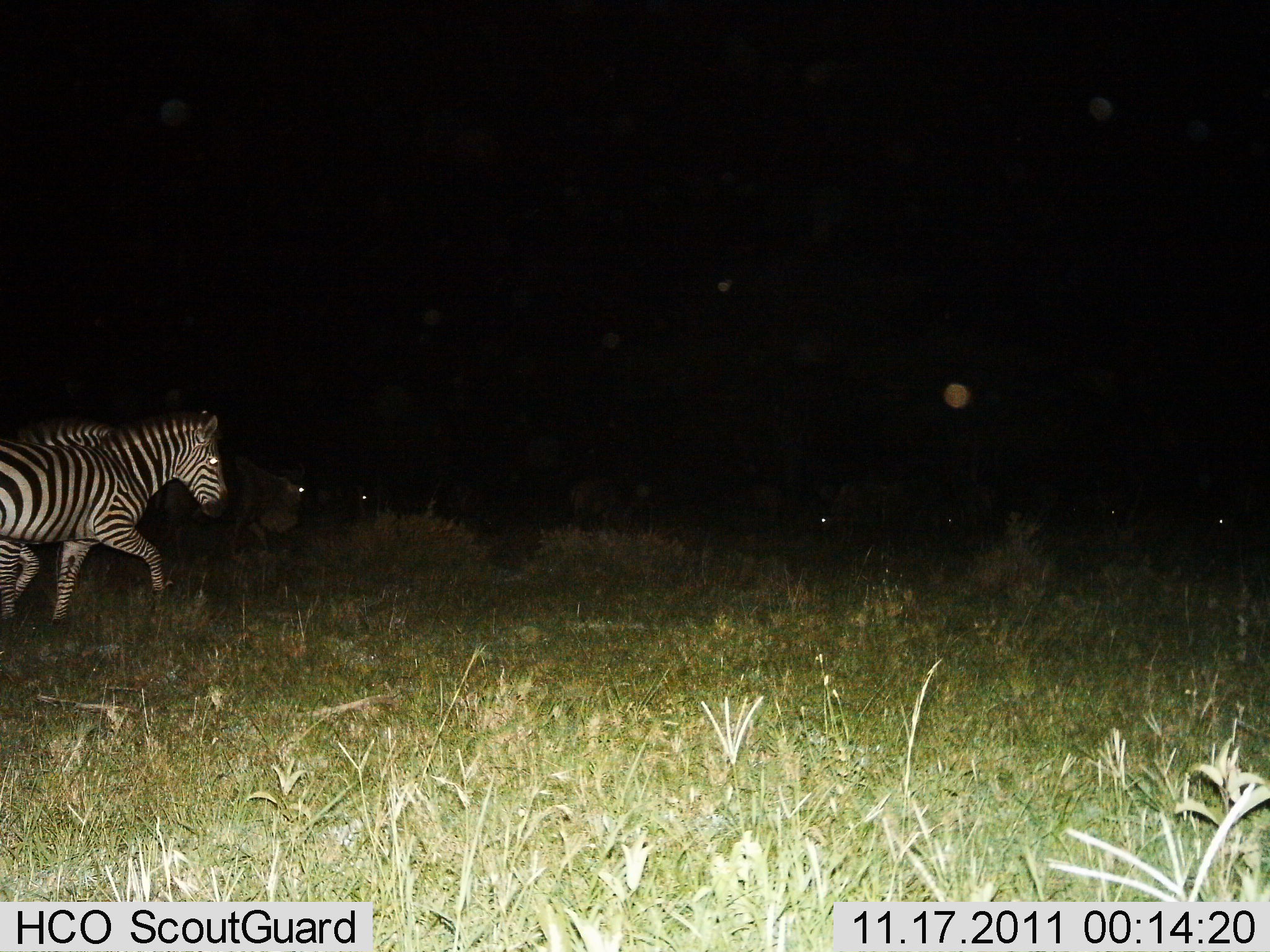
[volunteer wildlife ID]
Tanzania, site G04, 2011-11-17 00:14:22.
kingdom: Animalia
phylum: Chordata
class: Mammalia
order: Perissodactyla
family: Equidae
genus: Equus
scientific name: Equus quagga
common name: plains zebra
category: zebra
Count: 2.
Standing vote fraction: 4%.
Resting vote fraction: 0%.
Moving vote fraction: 100%.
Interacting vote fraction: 0%.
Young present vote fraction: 0%.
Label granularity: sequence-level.